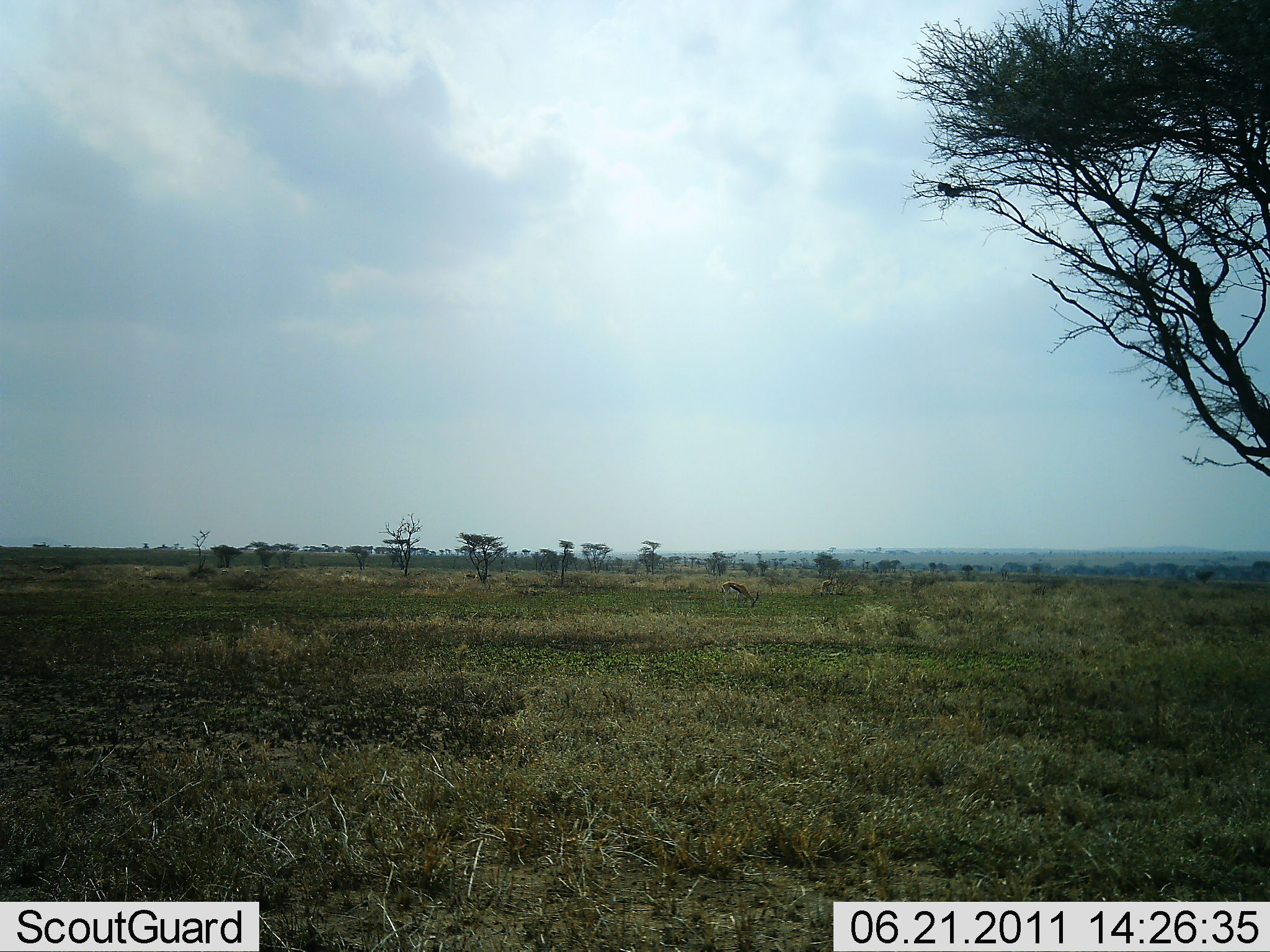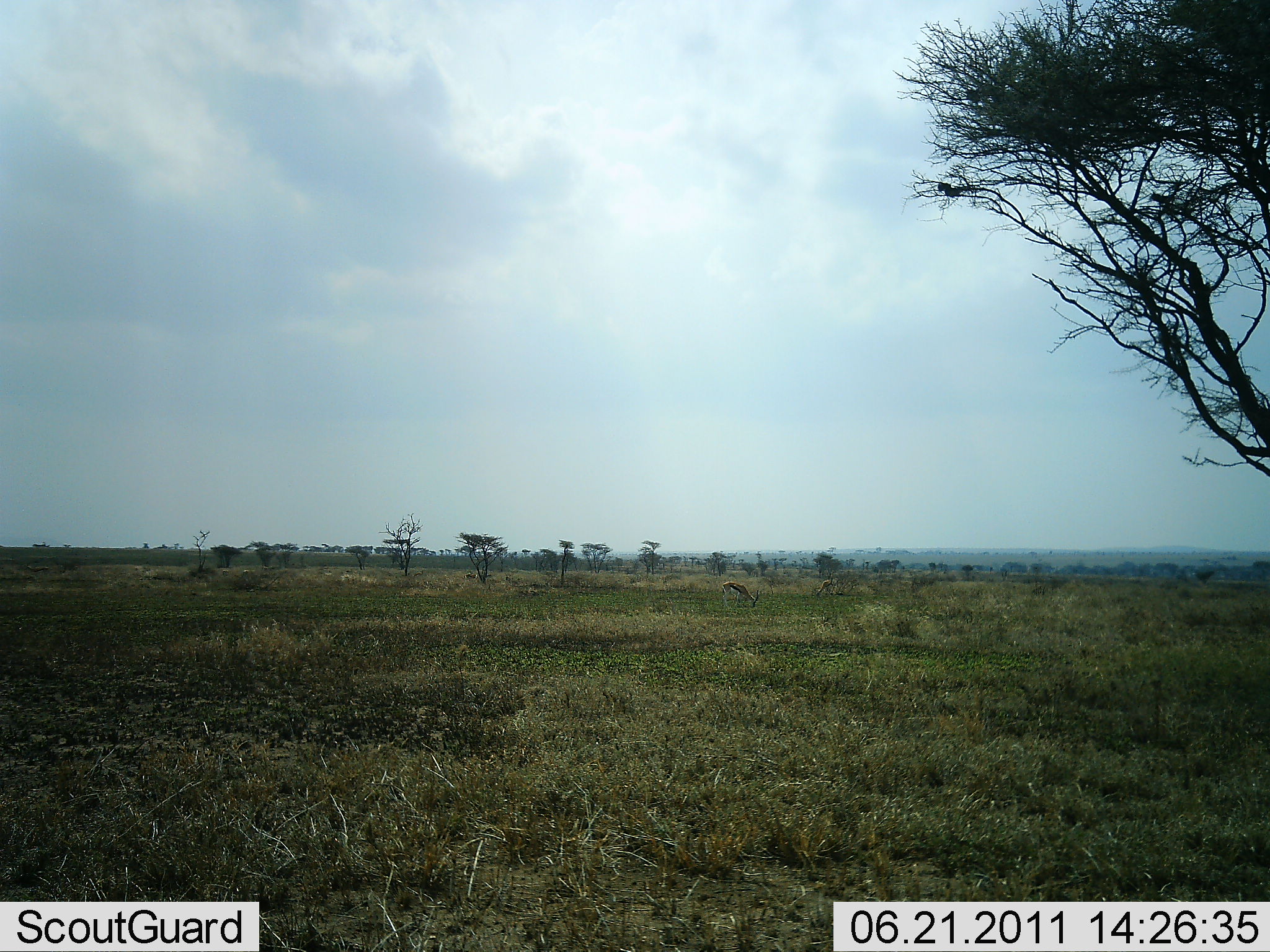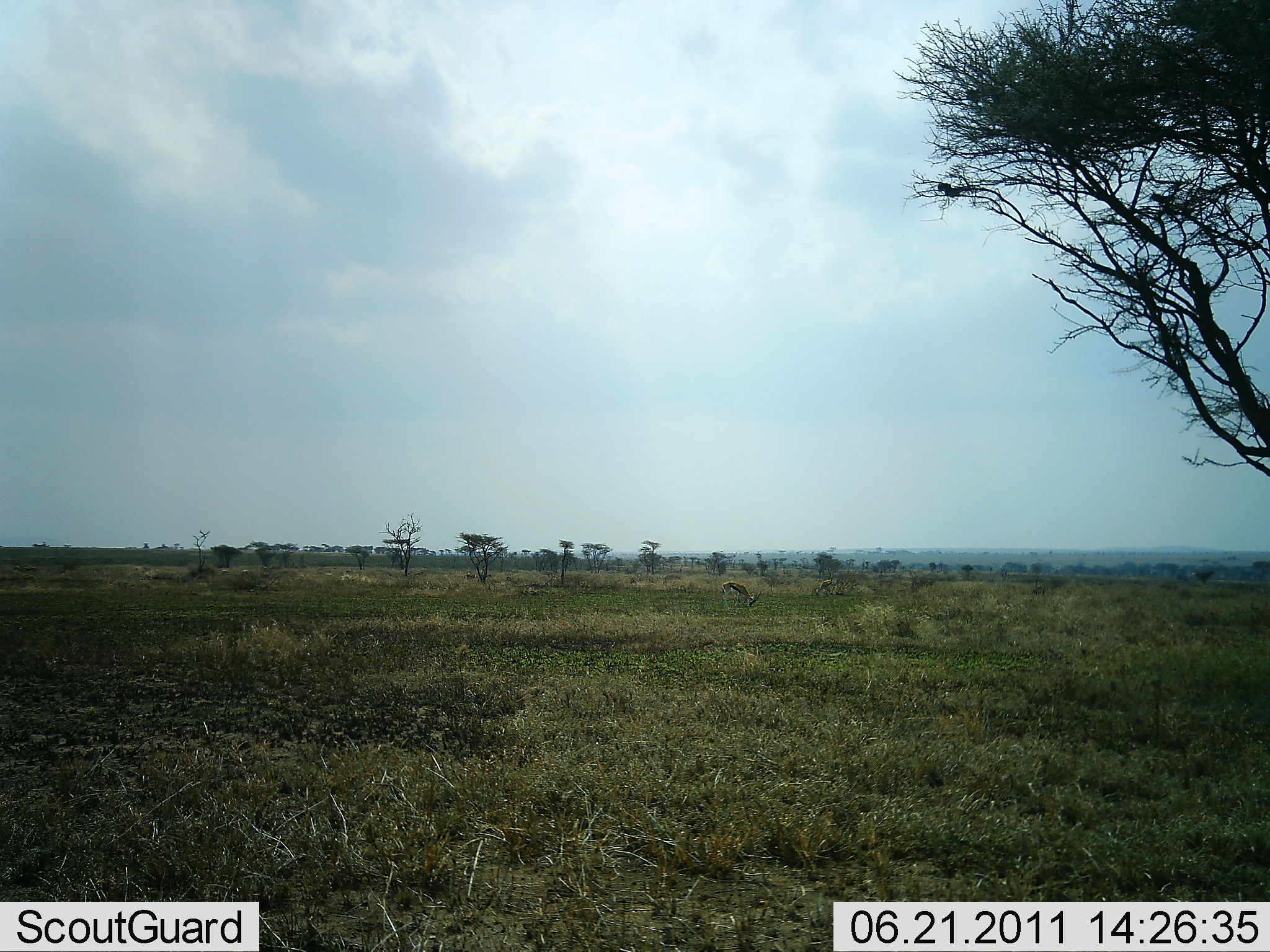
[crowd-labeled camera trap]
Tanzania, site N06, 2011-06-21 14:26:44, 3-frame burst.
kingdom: Animalia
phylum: Chordata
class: Mammalia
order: Artiodactyla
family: Bovidae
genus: Eudorcas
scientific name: Eudorcas thomsonii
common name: thomson's gazelle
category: gazellethomsons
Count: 1.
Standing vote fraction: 20%.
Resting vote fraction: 0%.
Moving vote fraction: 0%.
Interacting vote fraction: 0%.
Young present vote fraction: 0%.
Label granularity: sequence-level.